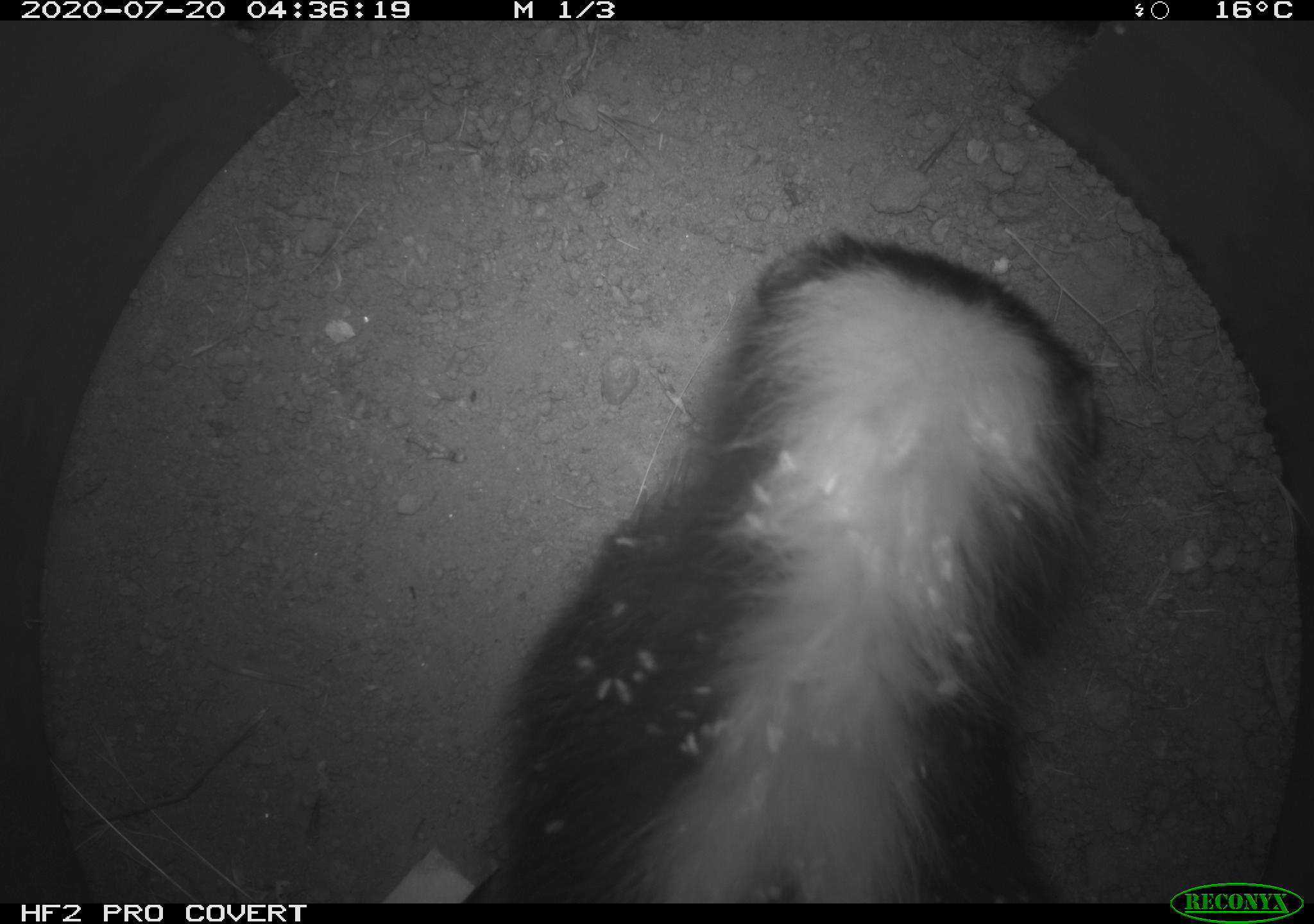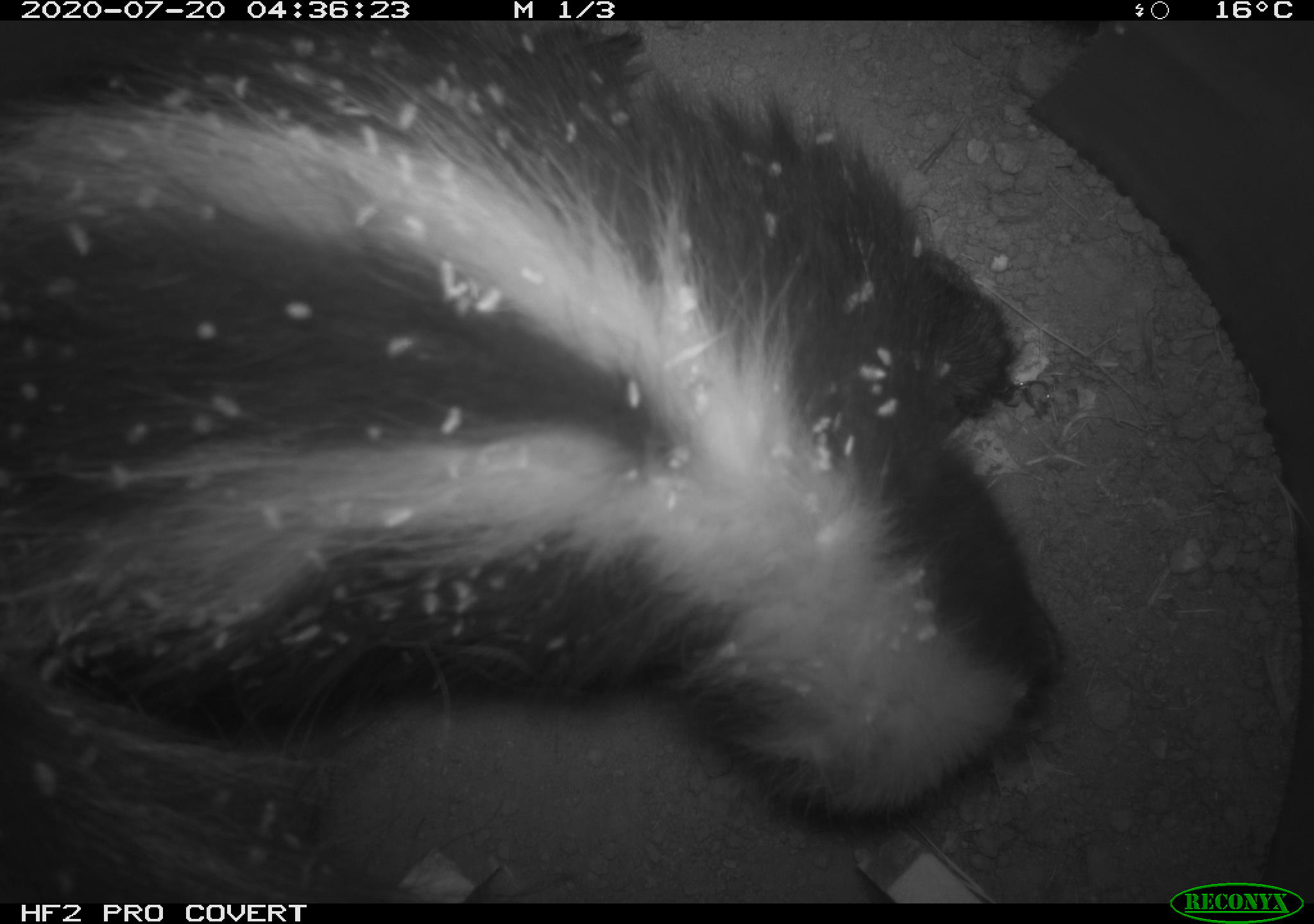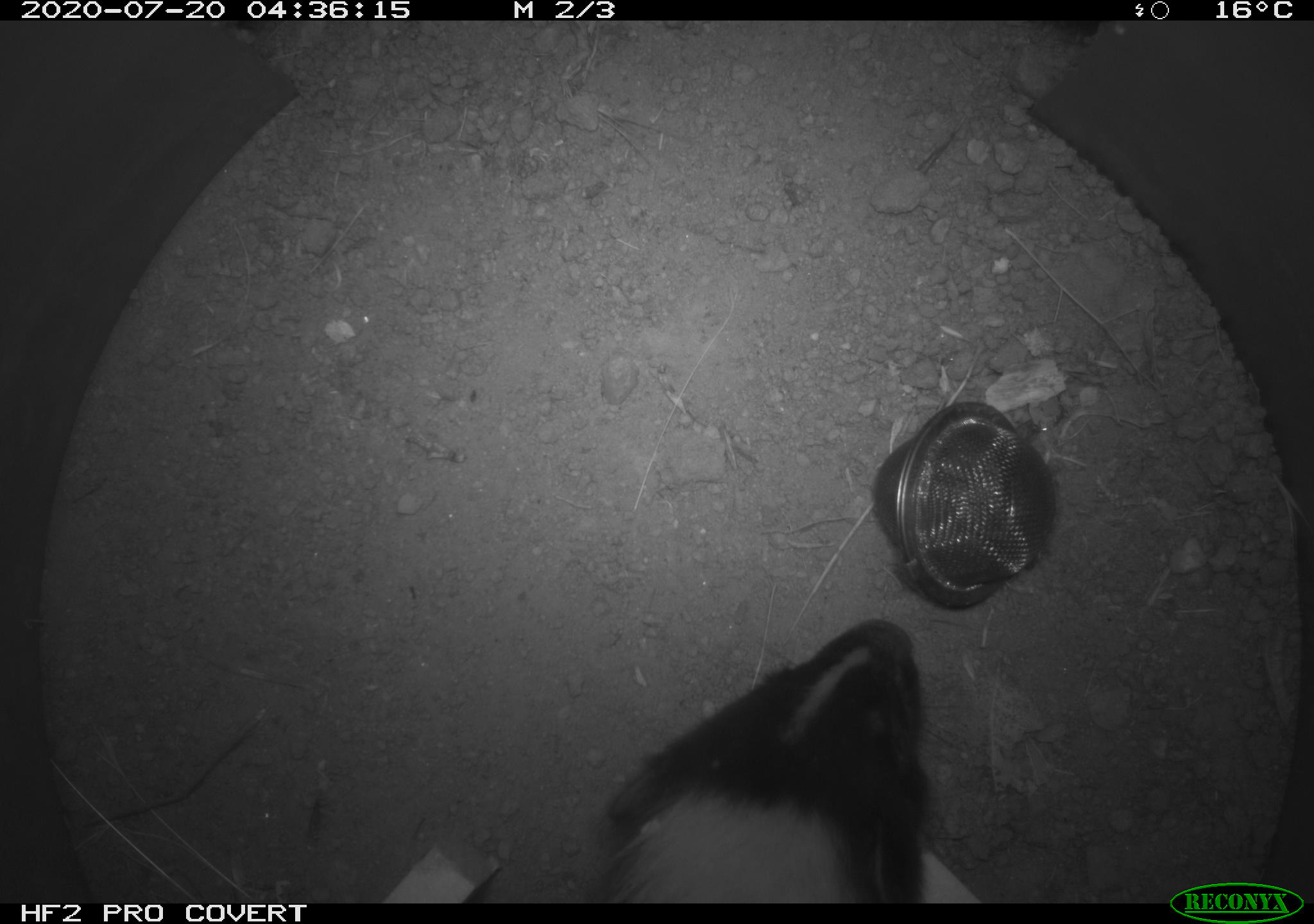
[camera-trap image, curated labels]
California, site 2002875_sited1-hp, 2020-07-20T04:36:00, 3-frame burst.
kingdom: Animalia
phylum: Chordata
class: Mammalia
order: Carnivora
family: Mephitidae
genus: Mephitis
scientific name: Mephitis mephitis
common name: striped skunk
Striped skunk (Mephitis mephitis).